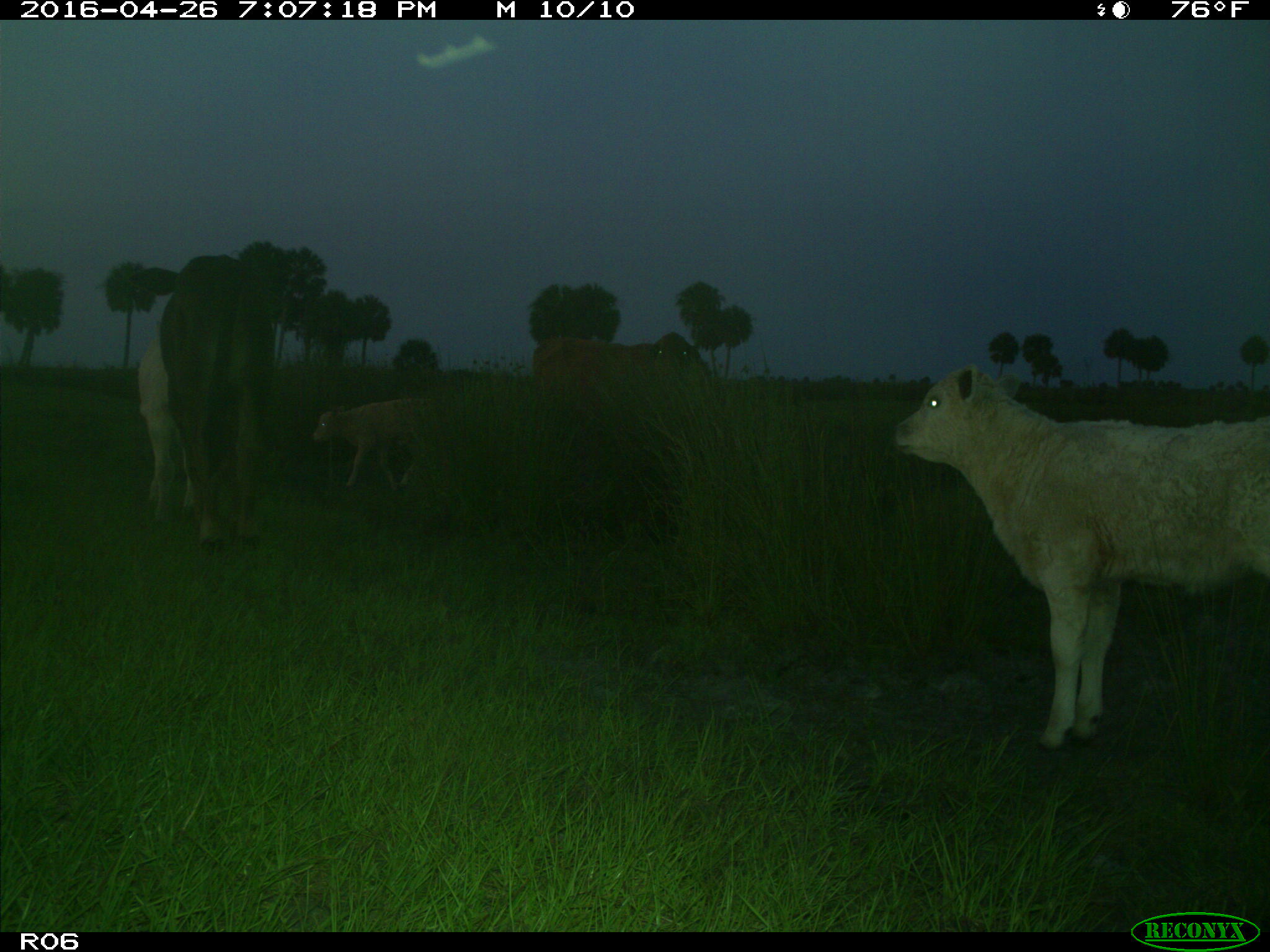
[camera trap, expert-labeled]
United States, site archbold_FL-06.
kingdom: Animalia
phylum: Chordata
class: Mammalia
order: Artiodactyla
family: Bovidae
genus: Bos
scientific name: Bos taurus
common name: domestic cow